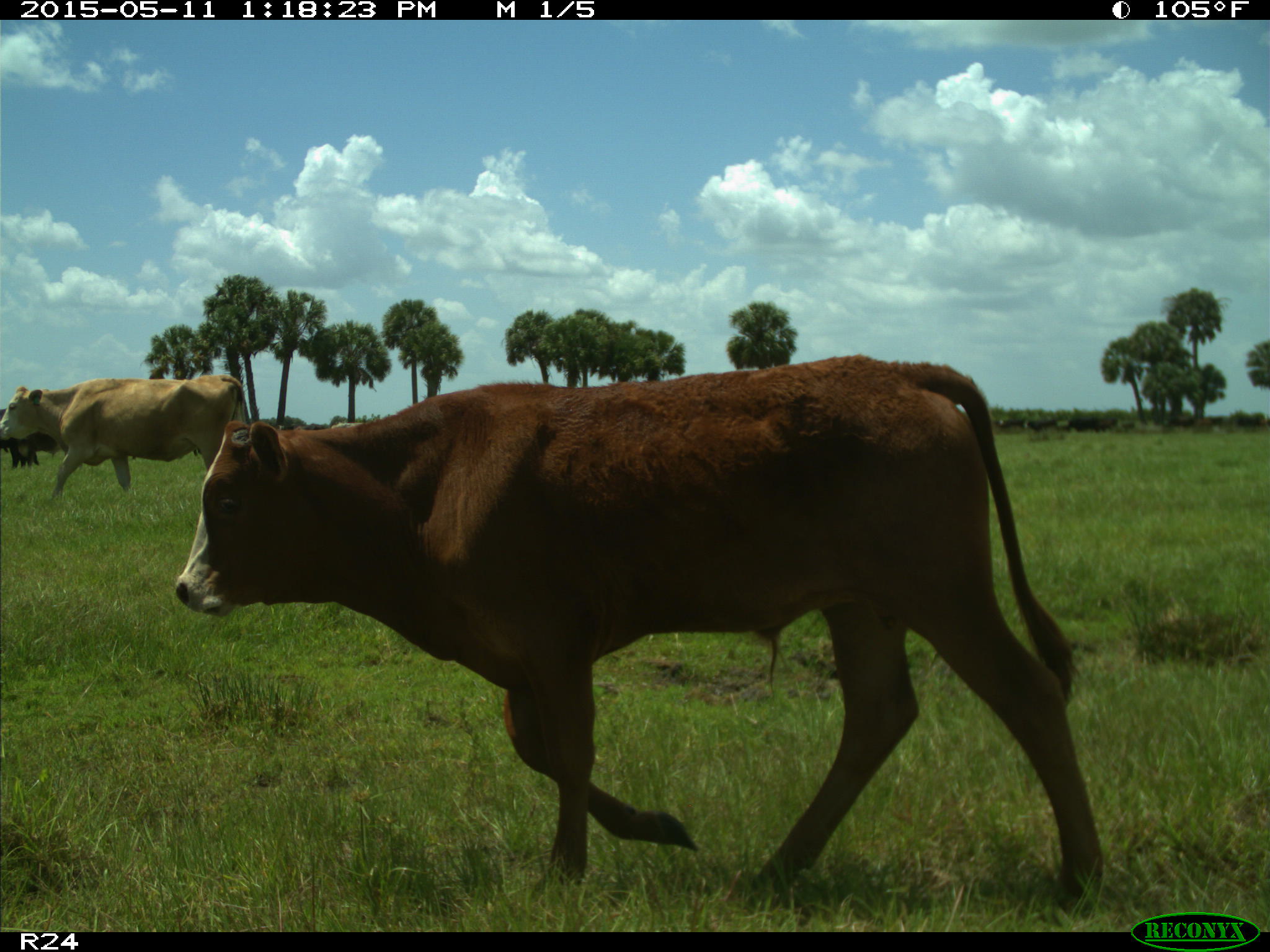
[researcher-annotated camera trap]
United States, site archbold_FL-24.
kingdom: Animalia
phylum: Chordata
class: Mammalia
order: Artiodactyla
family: Bovidae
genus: Bos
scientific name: Bos taurus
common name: domestic cow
Bos taurus (domestic cow).